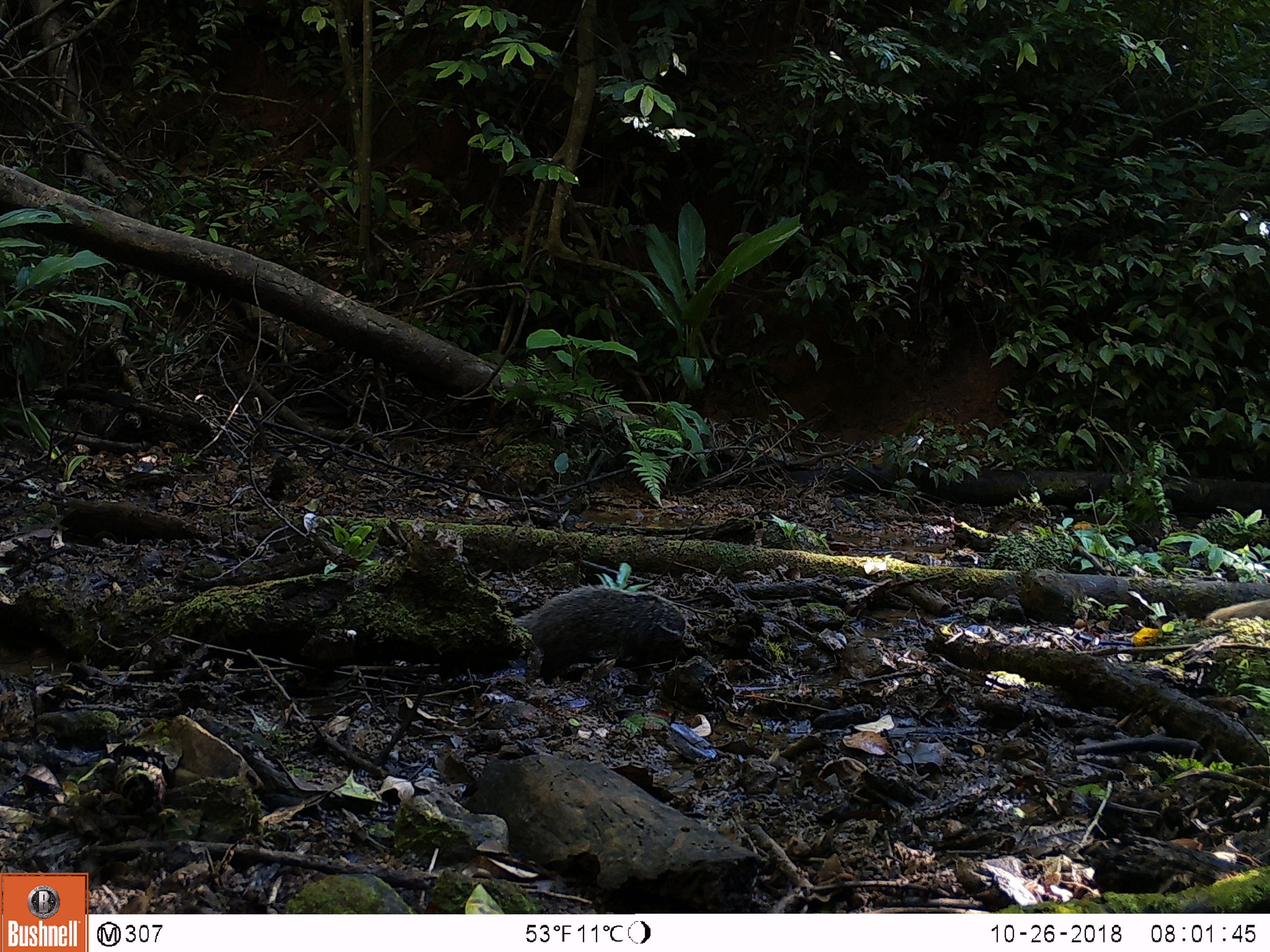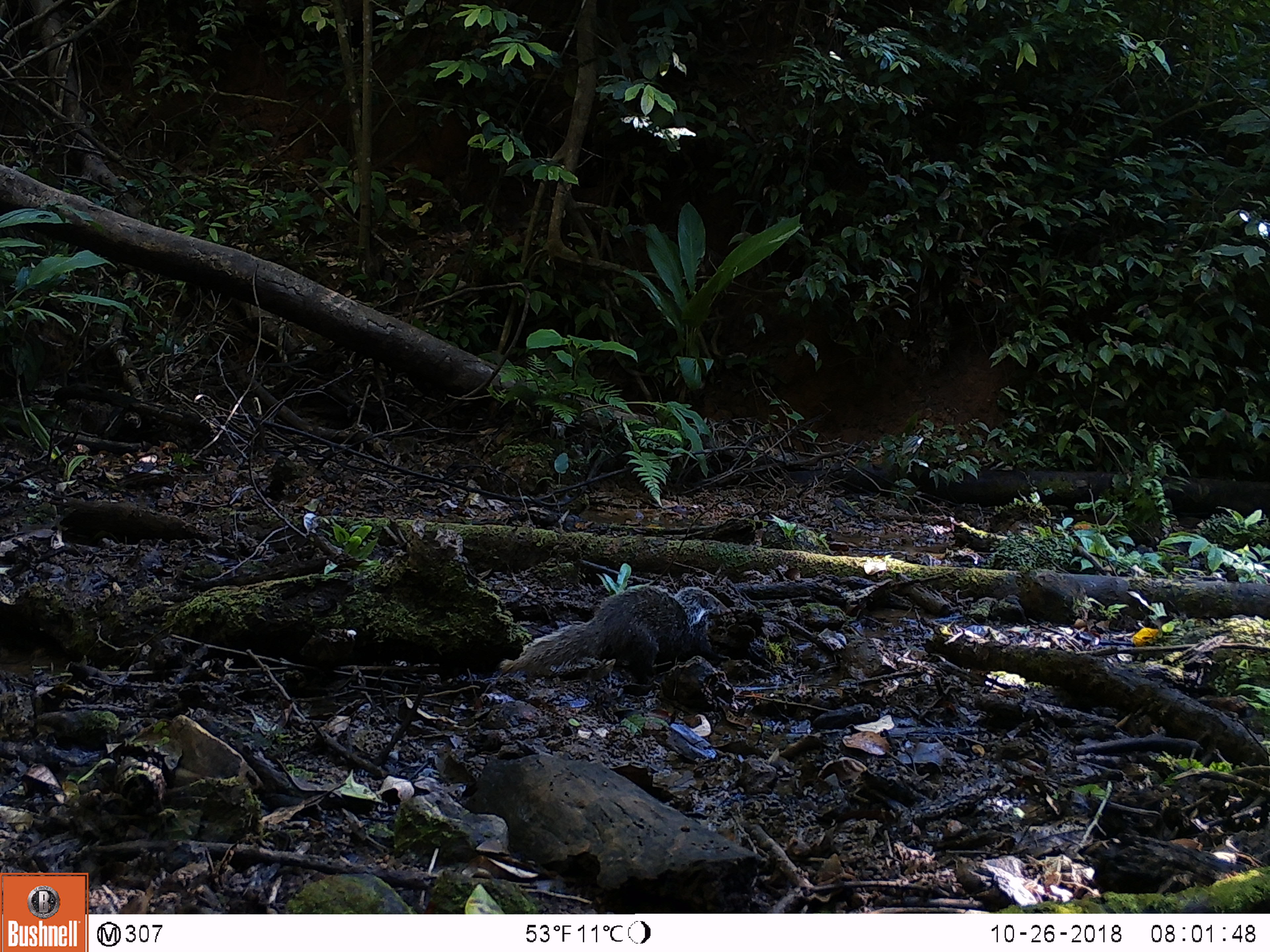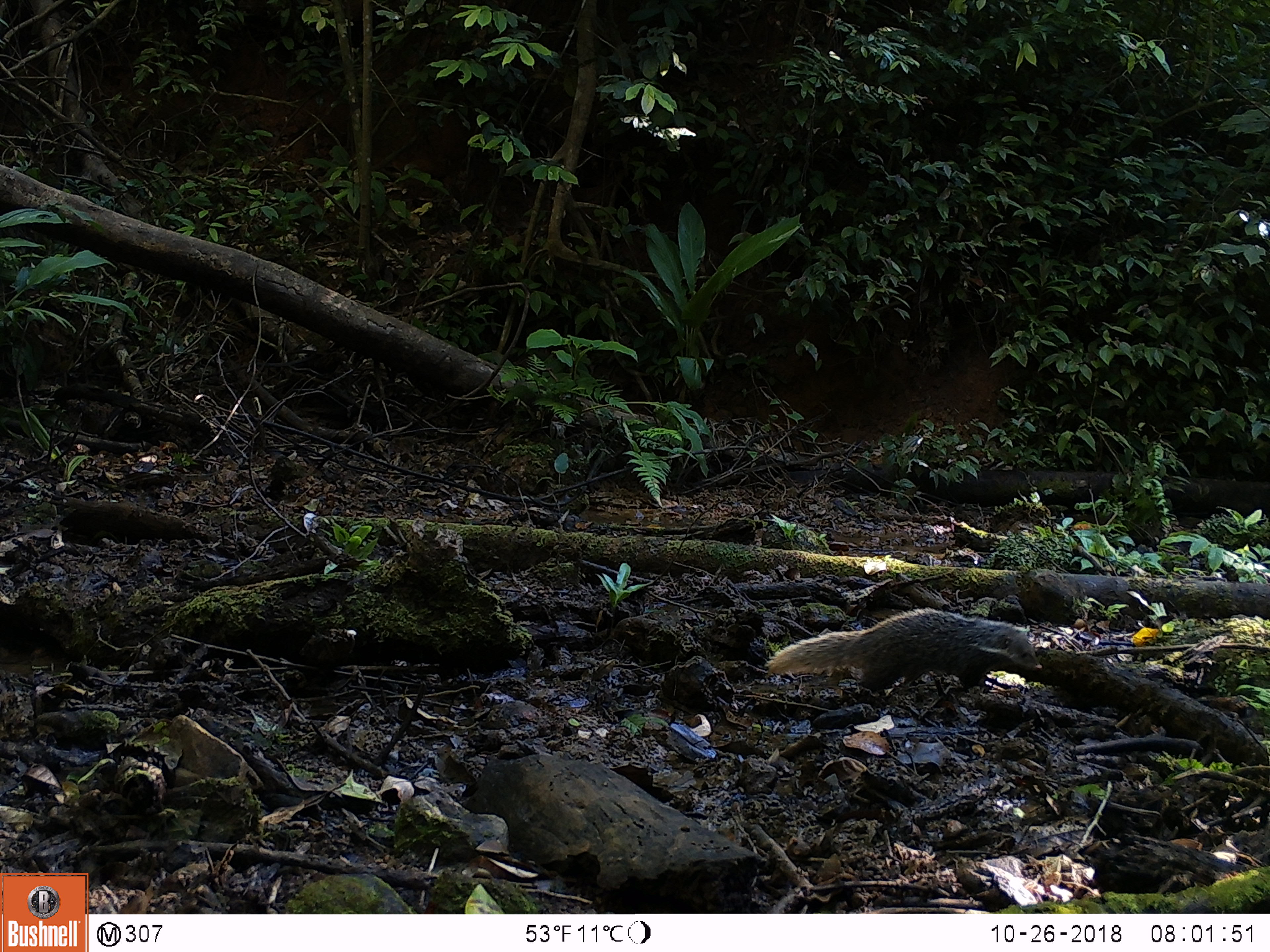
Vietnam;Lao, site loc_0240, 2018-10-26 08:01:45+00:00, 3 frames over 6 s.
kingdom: Animalia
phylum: Chordata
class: Mammalia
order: Carnivora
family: Herpestidae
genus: Urva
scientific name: Urva urva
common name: crab-eating mongoose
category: crab eating mongoose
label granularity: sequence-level